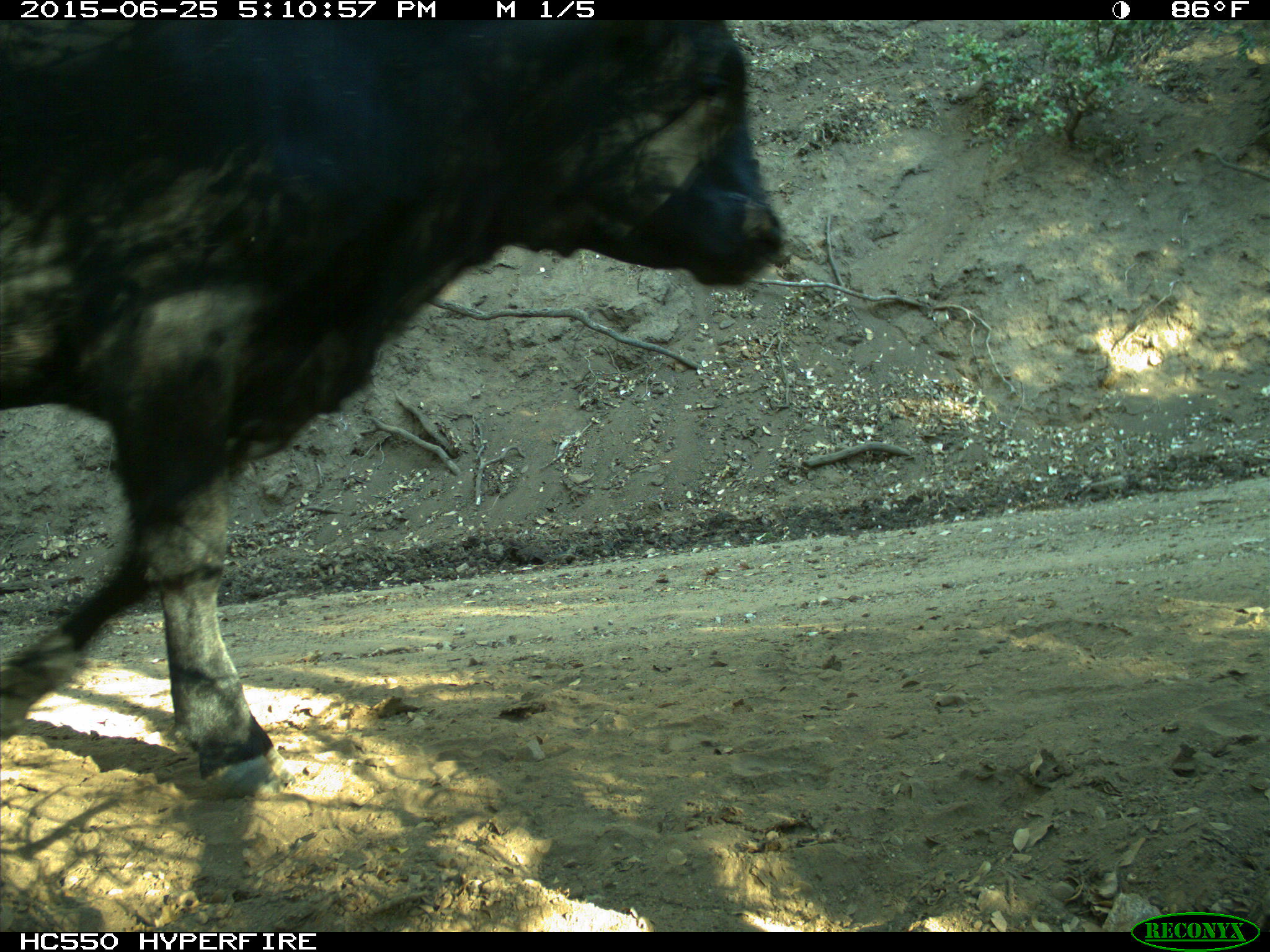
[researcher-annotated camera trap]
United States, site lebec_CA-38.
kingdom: Animalia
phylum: Chordata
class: Mammalia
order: Artiodactyla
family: Bovidae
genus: Bos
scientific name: Bos taurus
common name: domestic cow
Bos taurus (domestic cow).